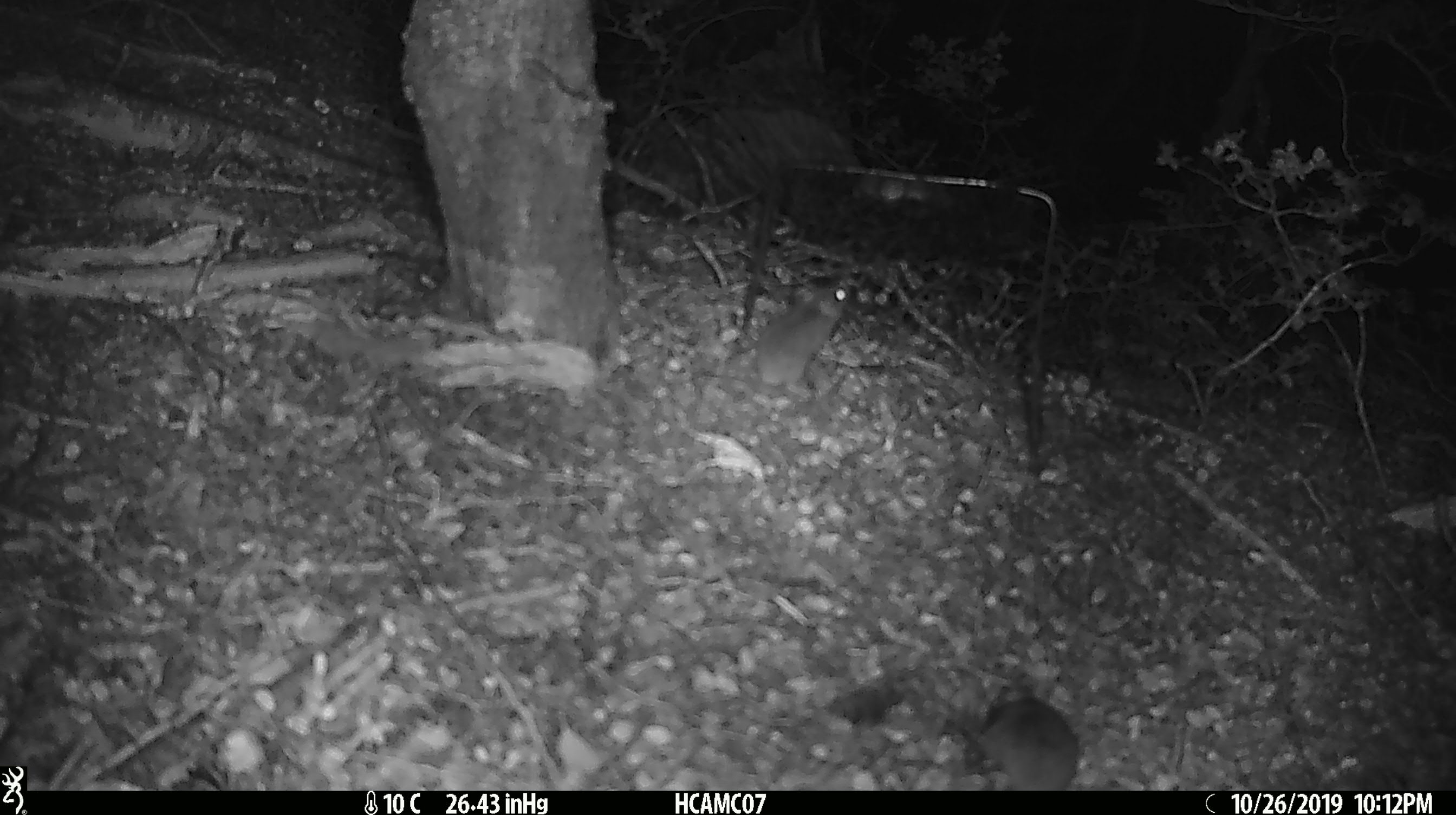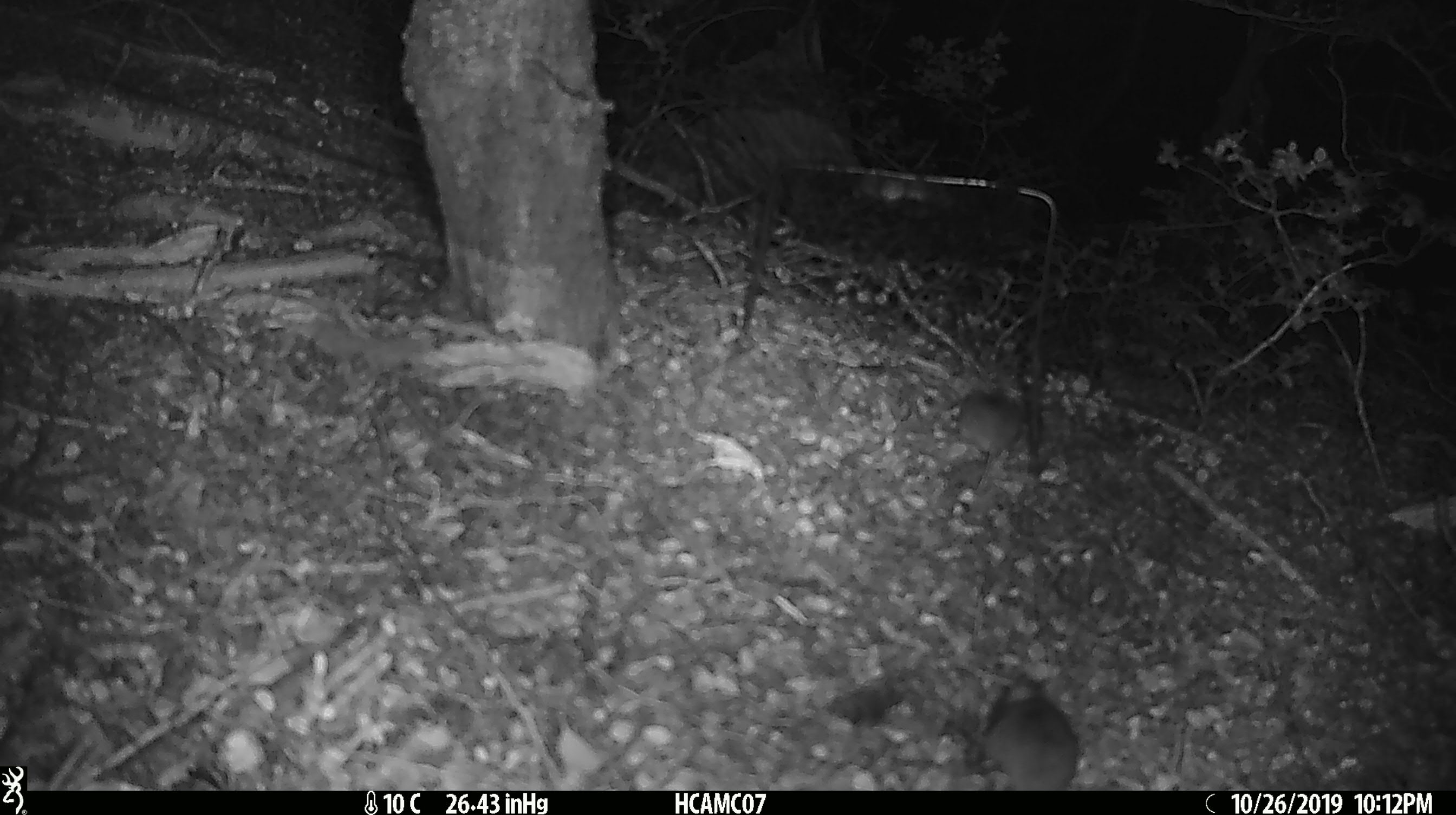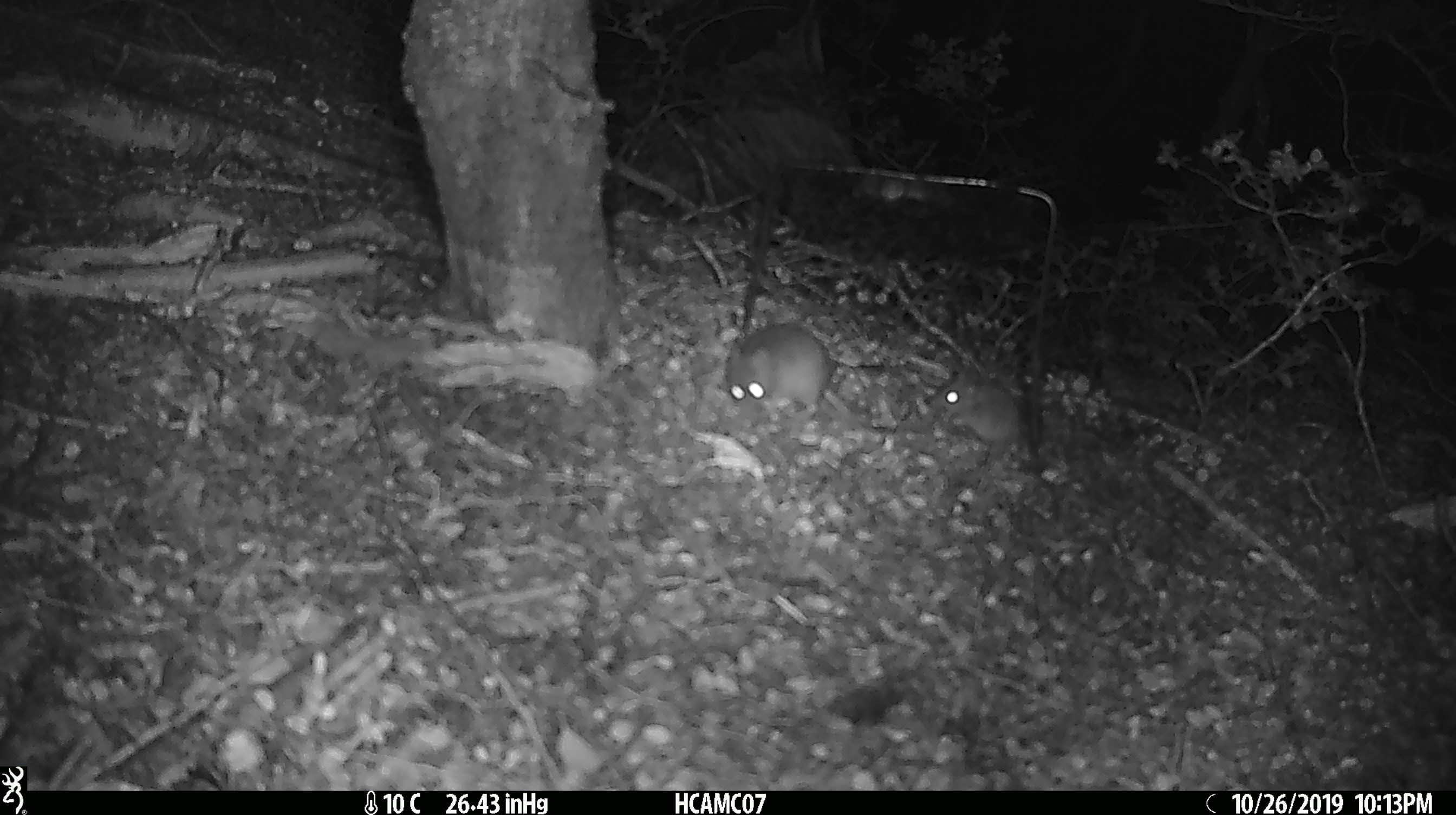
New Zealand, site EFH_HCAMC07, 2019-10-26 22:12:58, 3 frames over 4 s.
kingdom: Animalia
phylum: Chordata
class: Mammalia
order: Rodentia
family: Muridae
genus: Mus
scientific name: Mus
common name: mouse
Mouse (Mus).